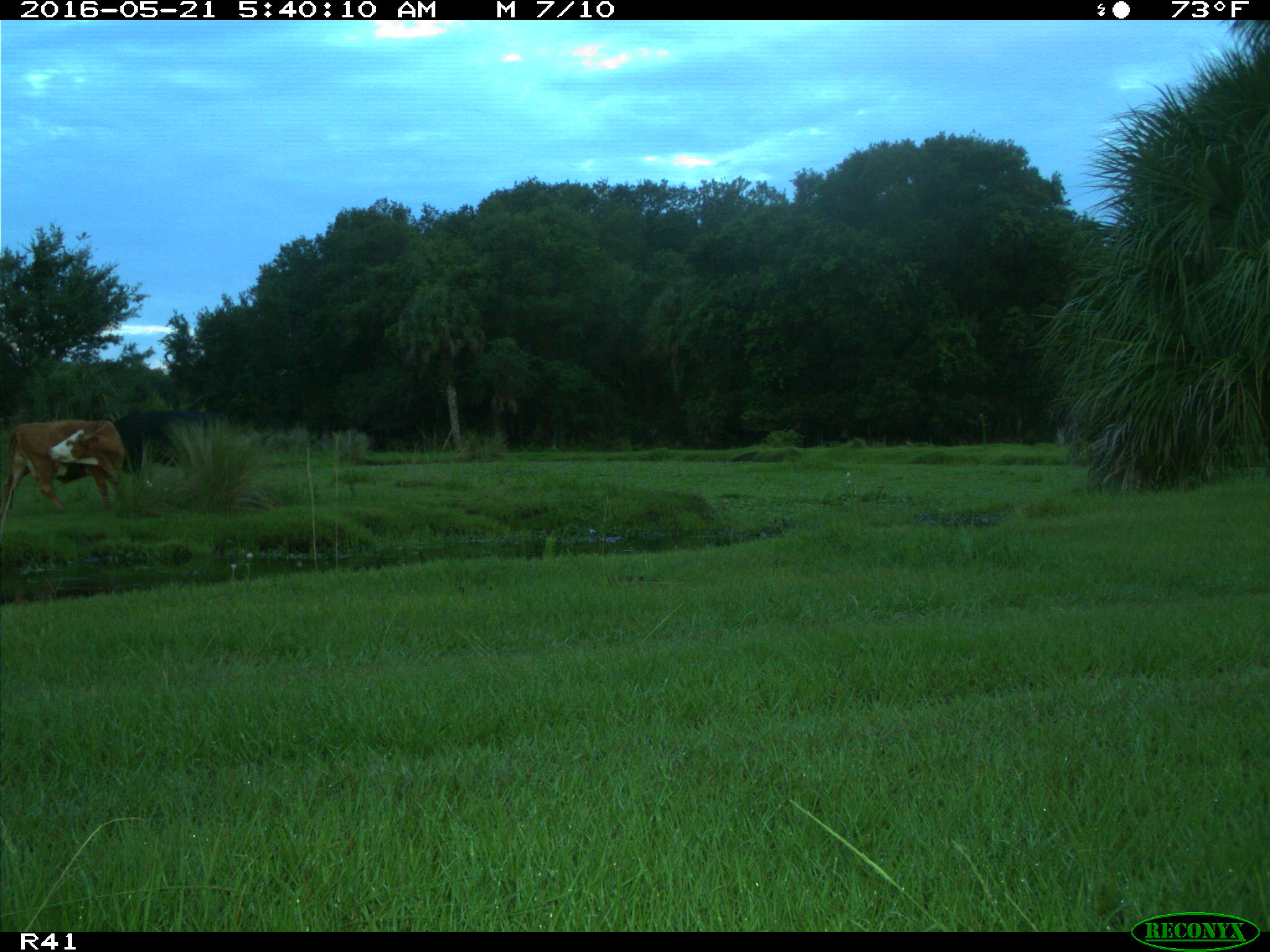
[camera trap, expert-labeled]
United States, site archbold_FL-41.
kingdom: Animalia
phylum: Chordata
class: Mammalia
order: Artiodactyla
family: Bovidae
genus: Bos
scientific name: Bos taurus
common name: domestic cow